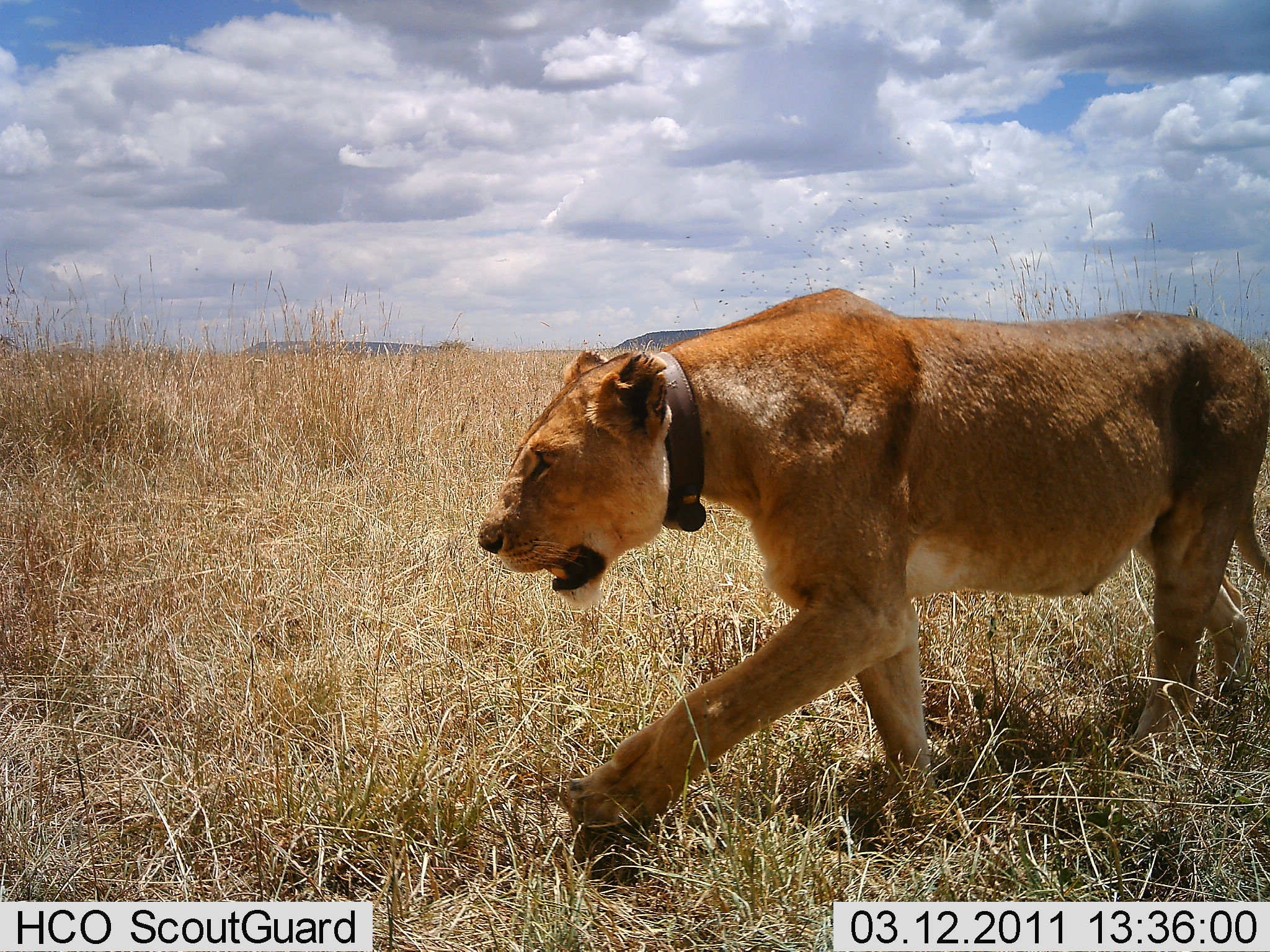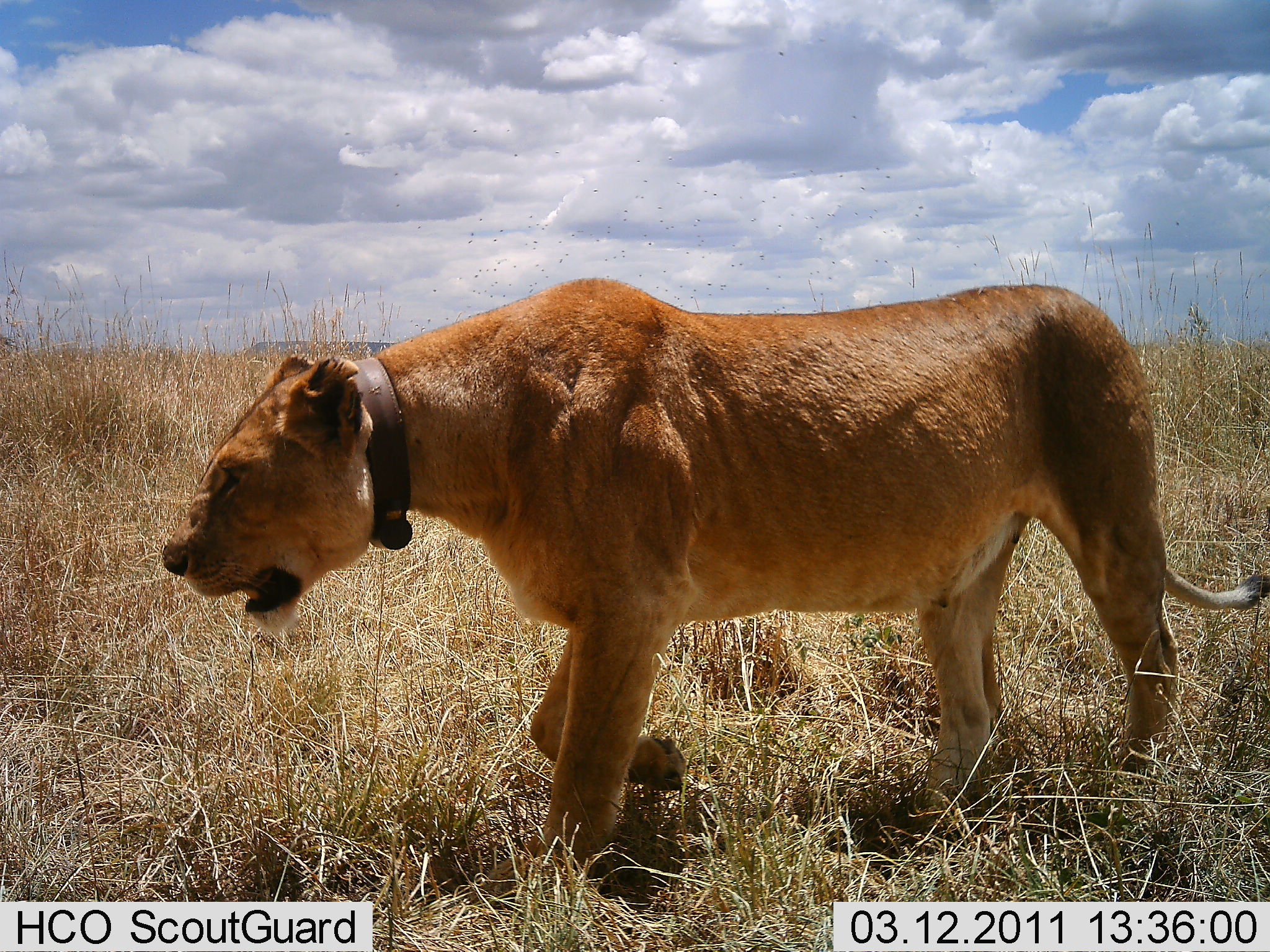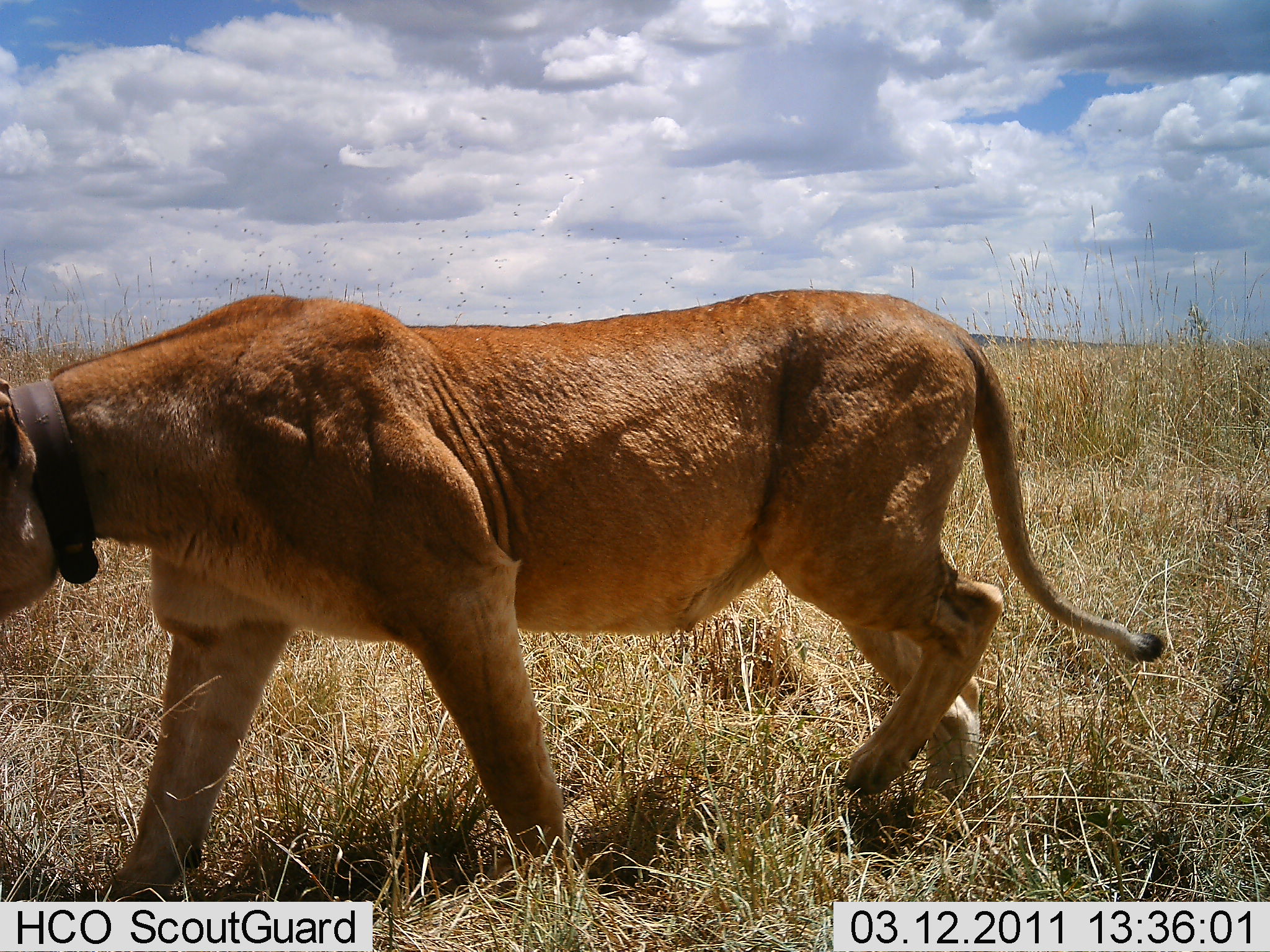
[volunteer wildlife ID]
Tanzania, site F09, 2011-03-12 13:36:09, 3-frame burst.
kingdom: Animalia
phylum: Chordata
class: Mammalia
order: Carnivora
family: Felidae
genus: Panthera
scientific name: Panthera leo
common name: lion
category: lionfemale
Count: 1.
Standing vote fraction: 20%.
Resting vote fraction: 0%.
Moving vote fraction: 100%.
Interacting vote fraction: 10%.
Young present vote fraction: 0%.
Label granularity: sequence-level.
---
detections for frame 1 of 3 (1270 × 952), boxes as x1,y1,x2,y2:
animal: 476,287,1270,609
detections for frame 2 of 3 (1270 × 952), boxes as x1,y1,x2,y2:
animal: 161,277,1270,910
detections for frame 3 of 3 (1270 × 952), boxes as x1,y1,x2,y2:
animal: 0,288,1168,902